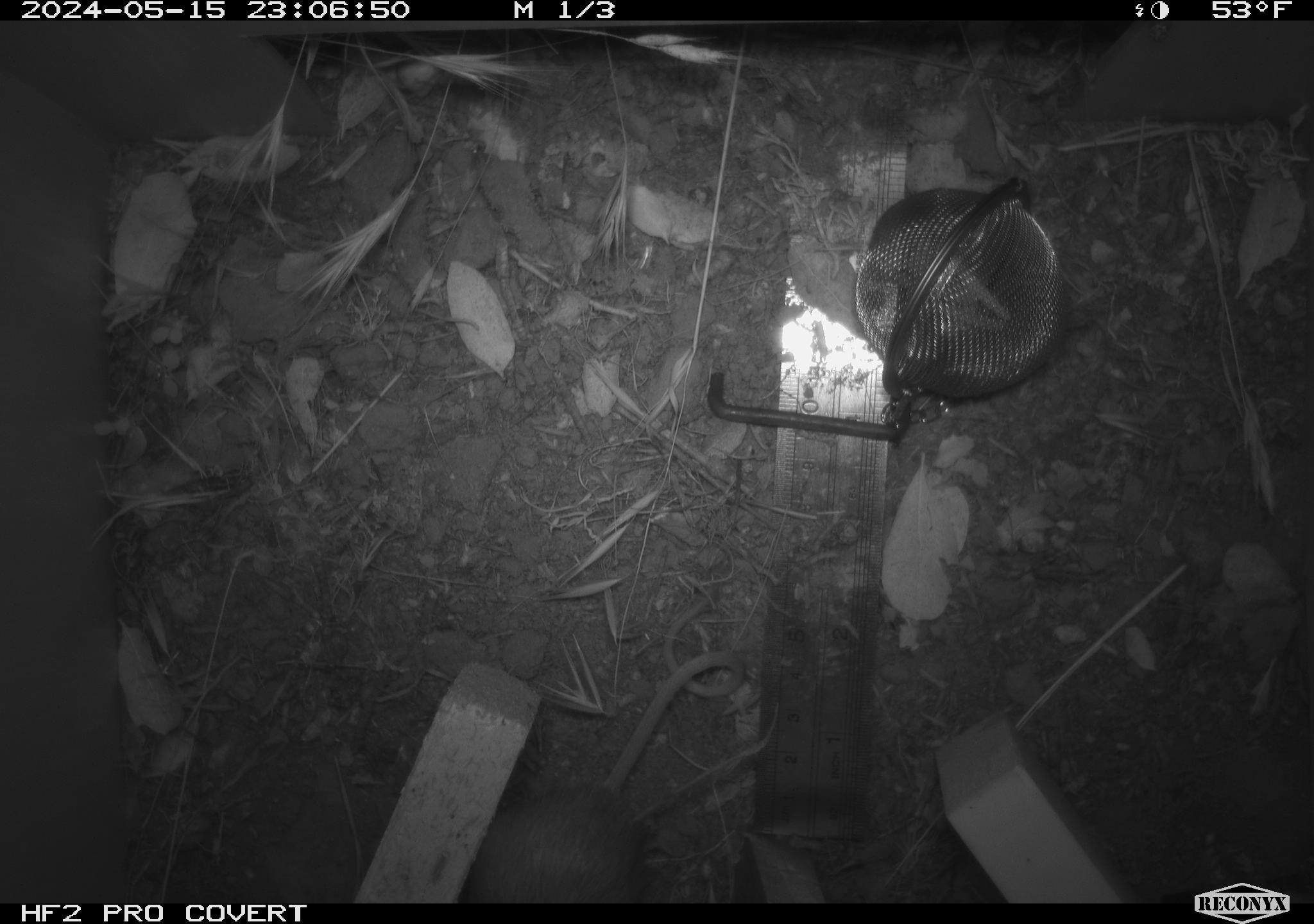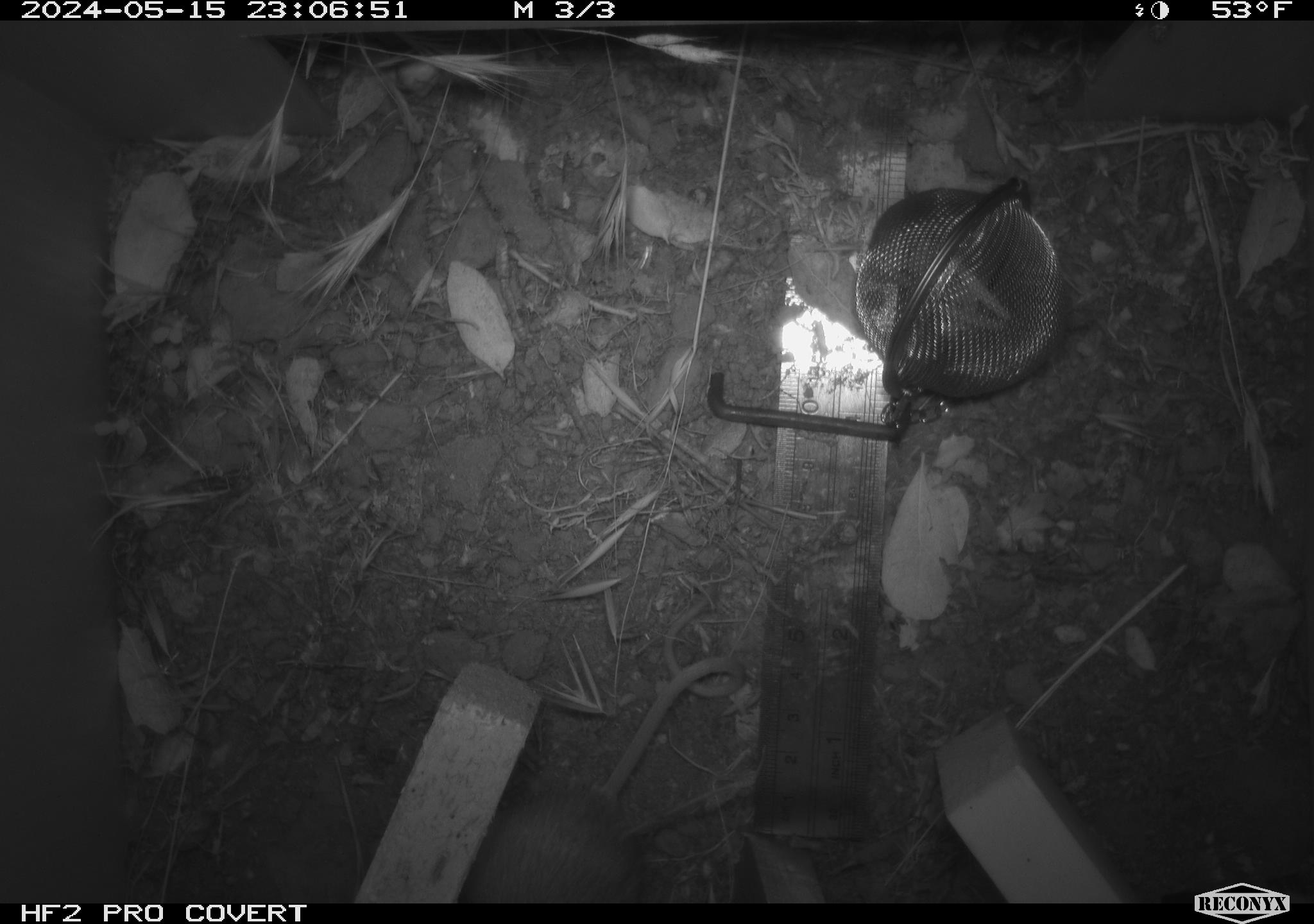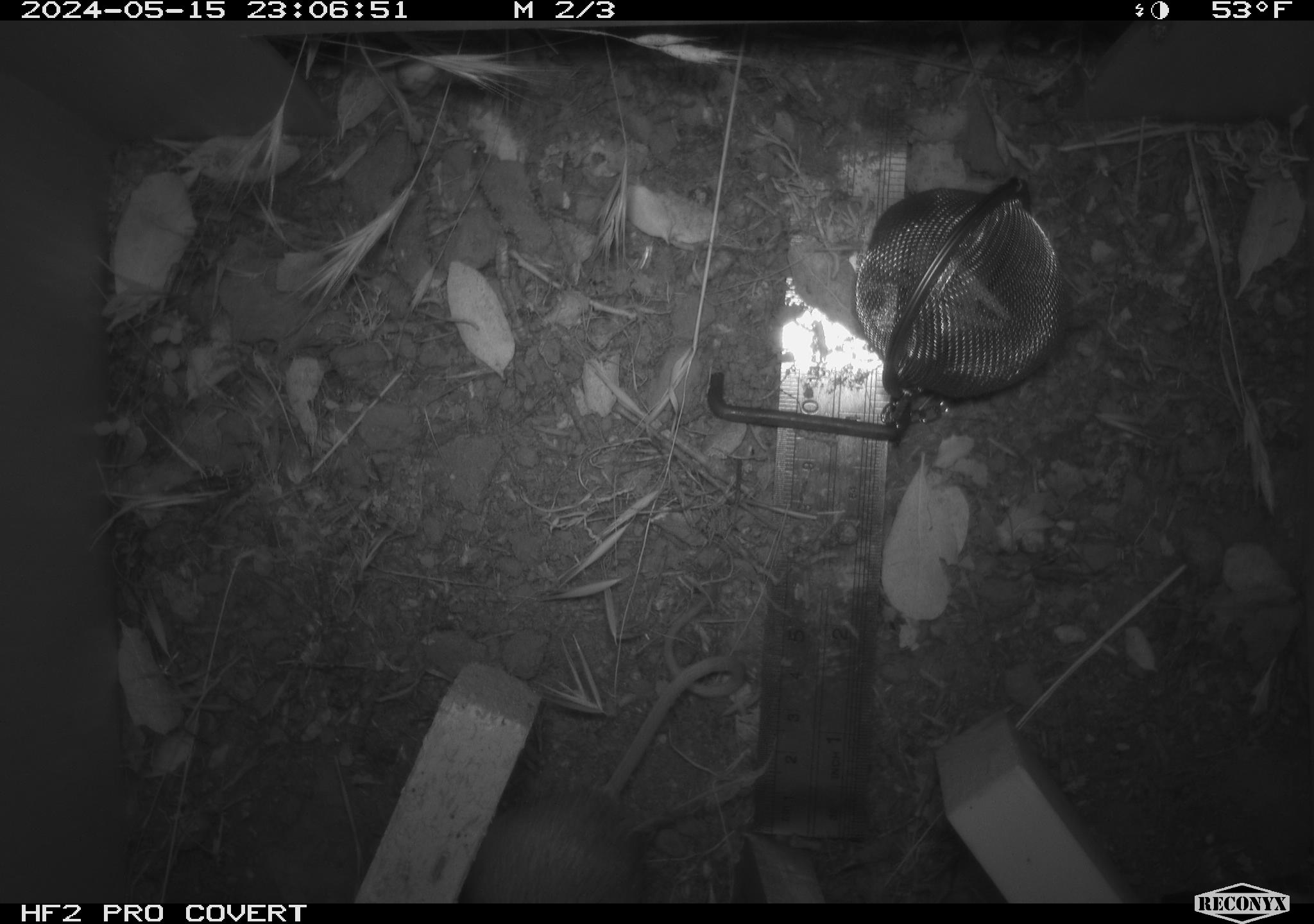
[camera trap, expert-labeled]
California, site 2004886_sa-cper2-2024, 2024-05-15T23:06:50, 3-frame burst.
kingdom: Animalia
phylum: Chordata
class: Mammalia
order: Rodentia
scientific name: Rodentia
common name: rodent